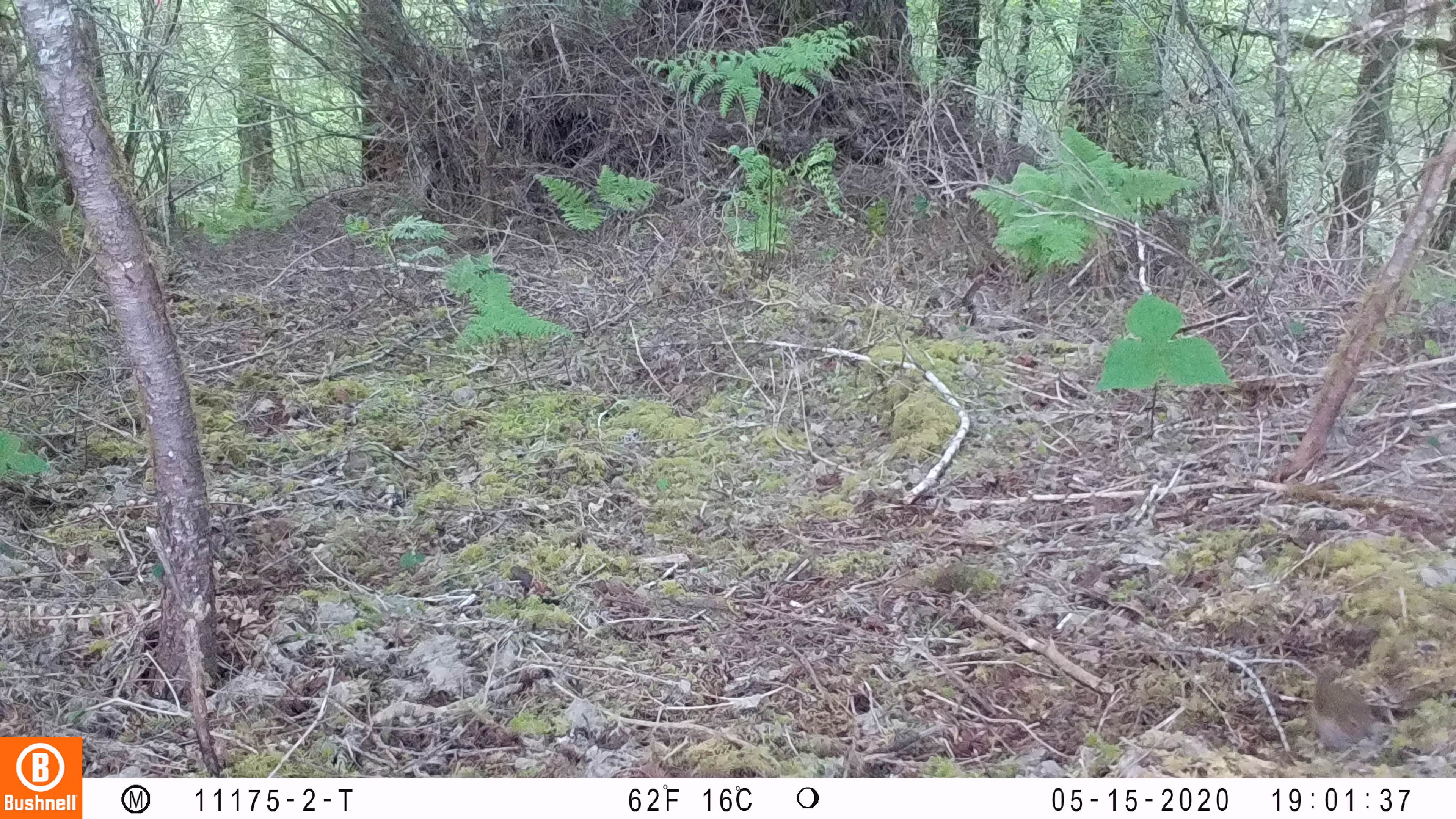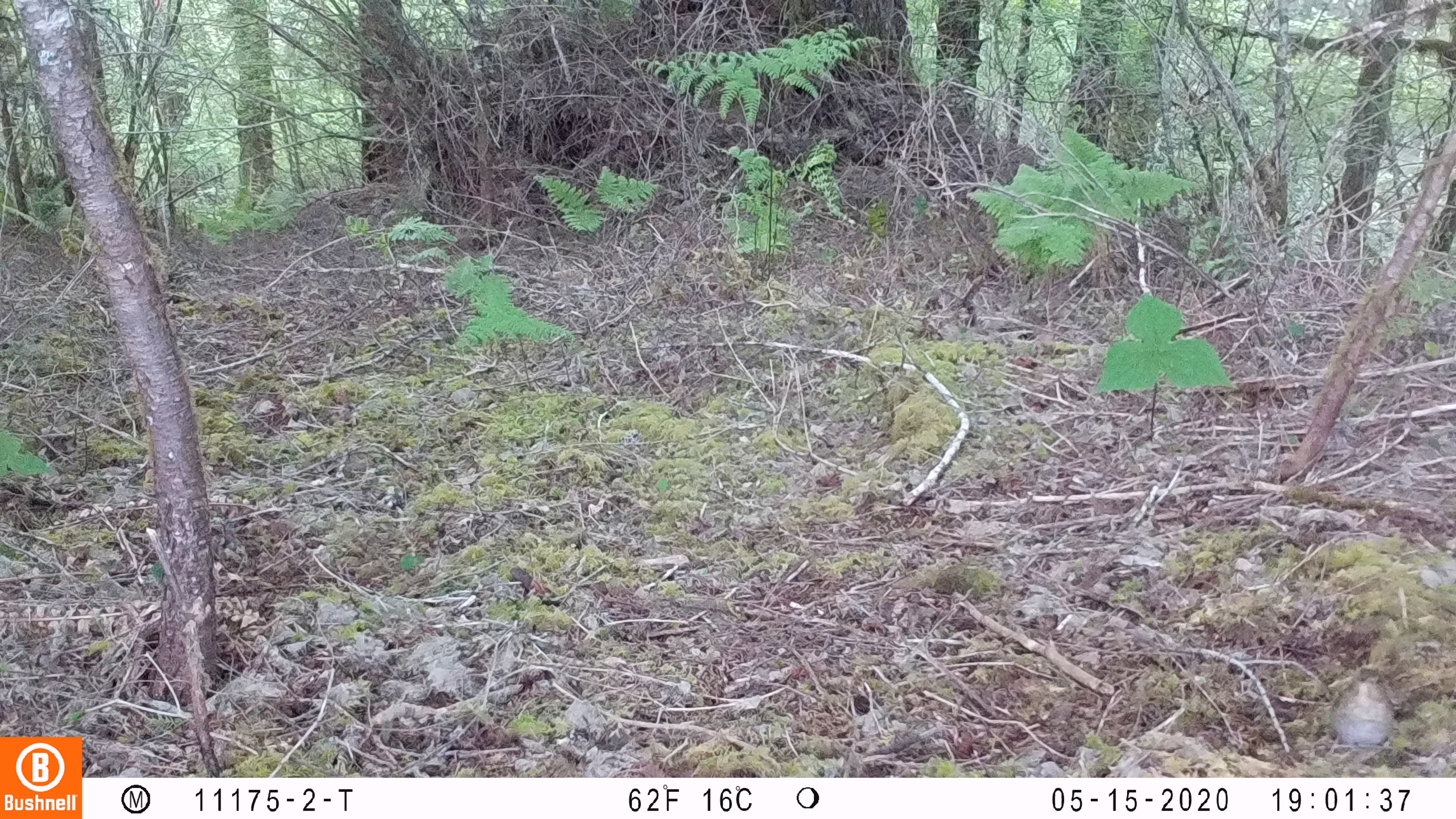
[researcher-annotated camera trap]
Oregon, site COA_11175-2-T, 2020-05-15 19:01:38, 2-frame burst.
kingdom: Animalia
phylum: Chordata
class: Aves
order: Passeriformes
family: Turdidae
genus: Catharus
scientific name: Catharus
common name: brown thrushes and nightingale-thrushes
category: catharus species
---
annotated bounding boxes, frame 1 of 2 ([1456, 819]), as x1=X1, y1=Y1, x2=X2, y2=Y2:
catharus species: x1=1301, y1=657, x2=1386, y2=764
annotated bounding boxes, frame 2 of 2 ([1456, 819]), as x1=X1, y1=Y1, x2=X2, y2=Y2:
catharus species: x1=1317, y1=657, x2=1409, y2=767